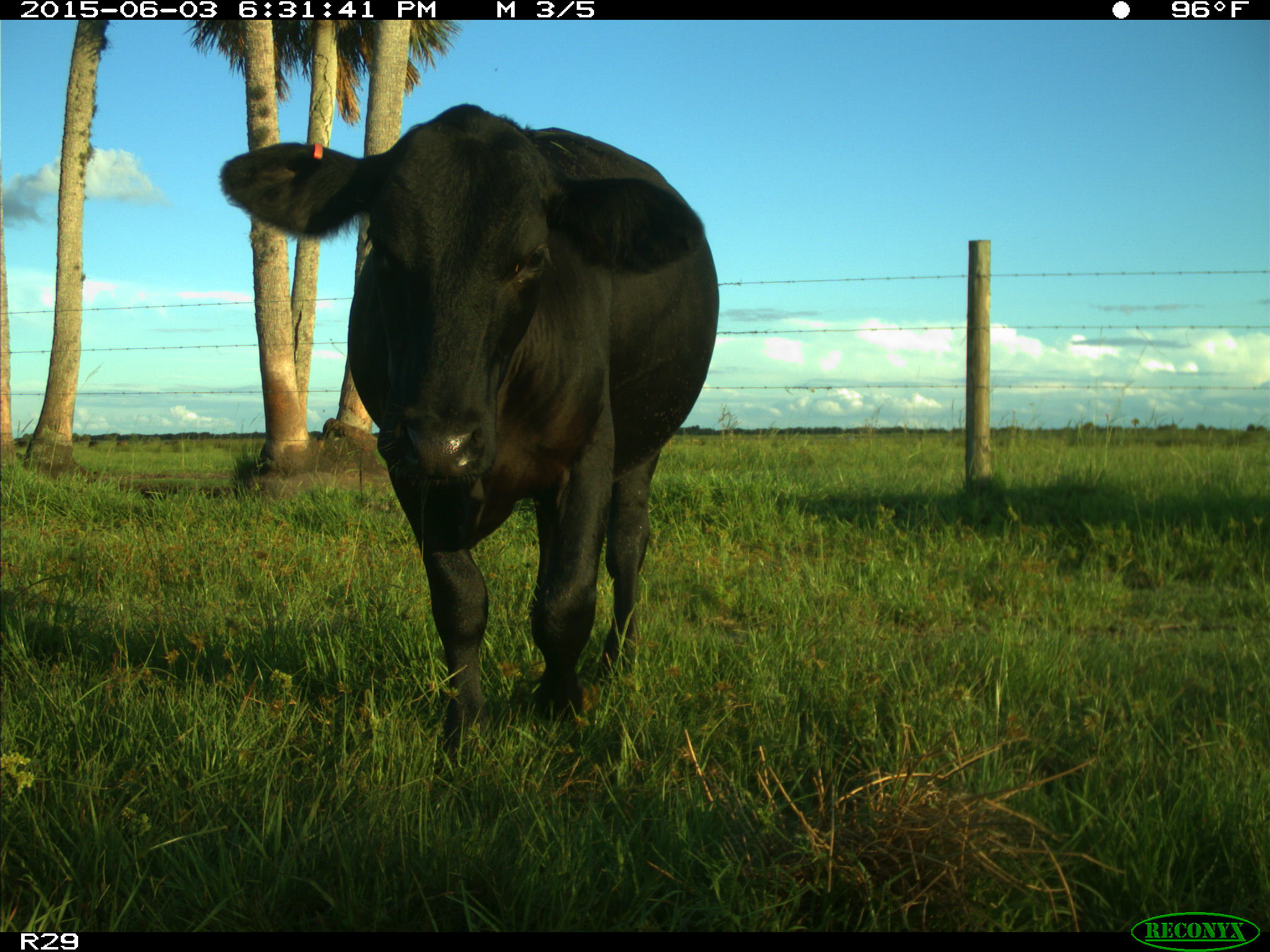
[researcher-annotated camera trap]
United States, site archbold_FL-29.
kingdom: Animalia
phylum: Chordata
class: Mammalia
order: Artiodactyla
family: Bovidae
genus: Bos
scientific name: Bos taurus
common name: domestic cow